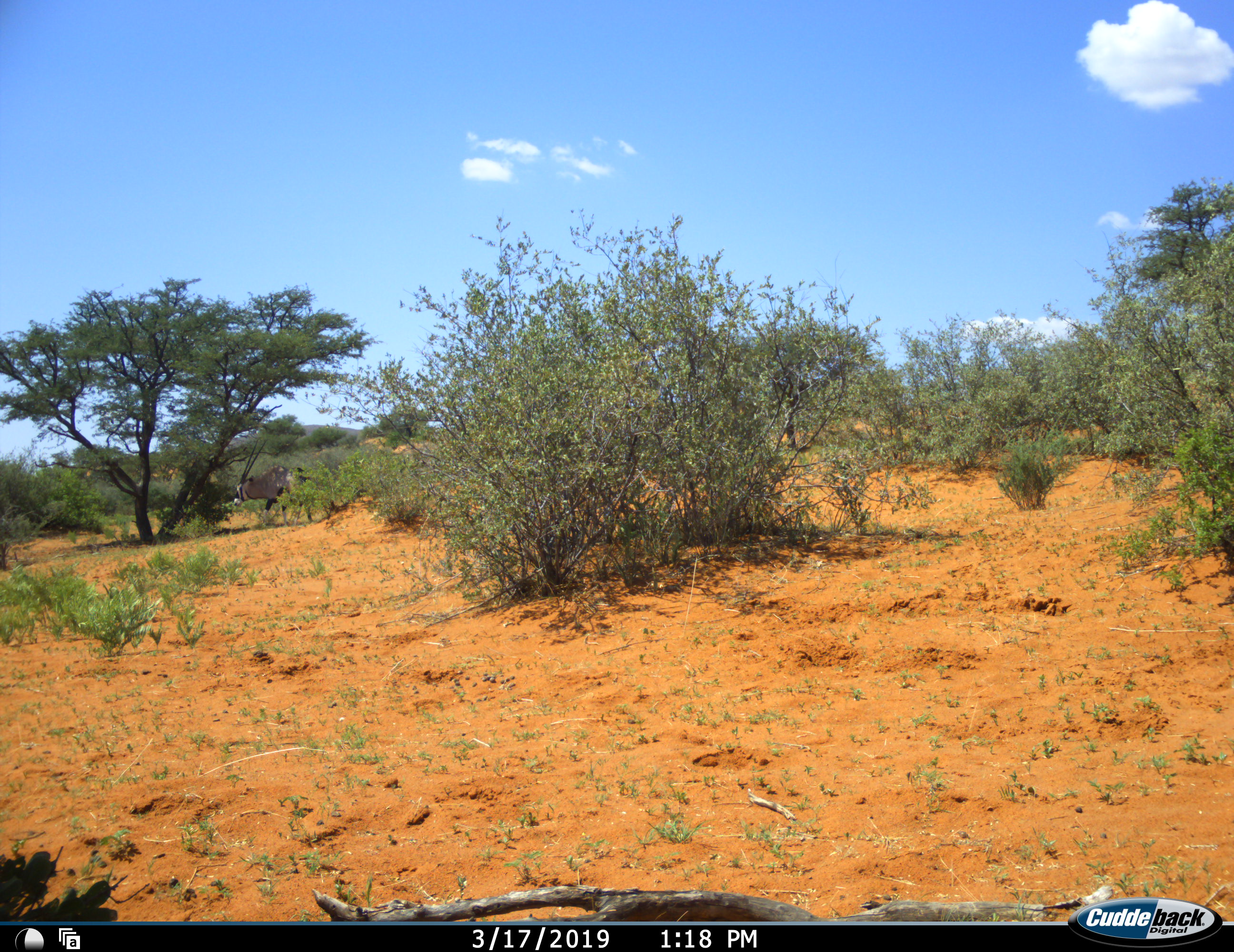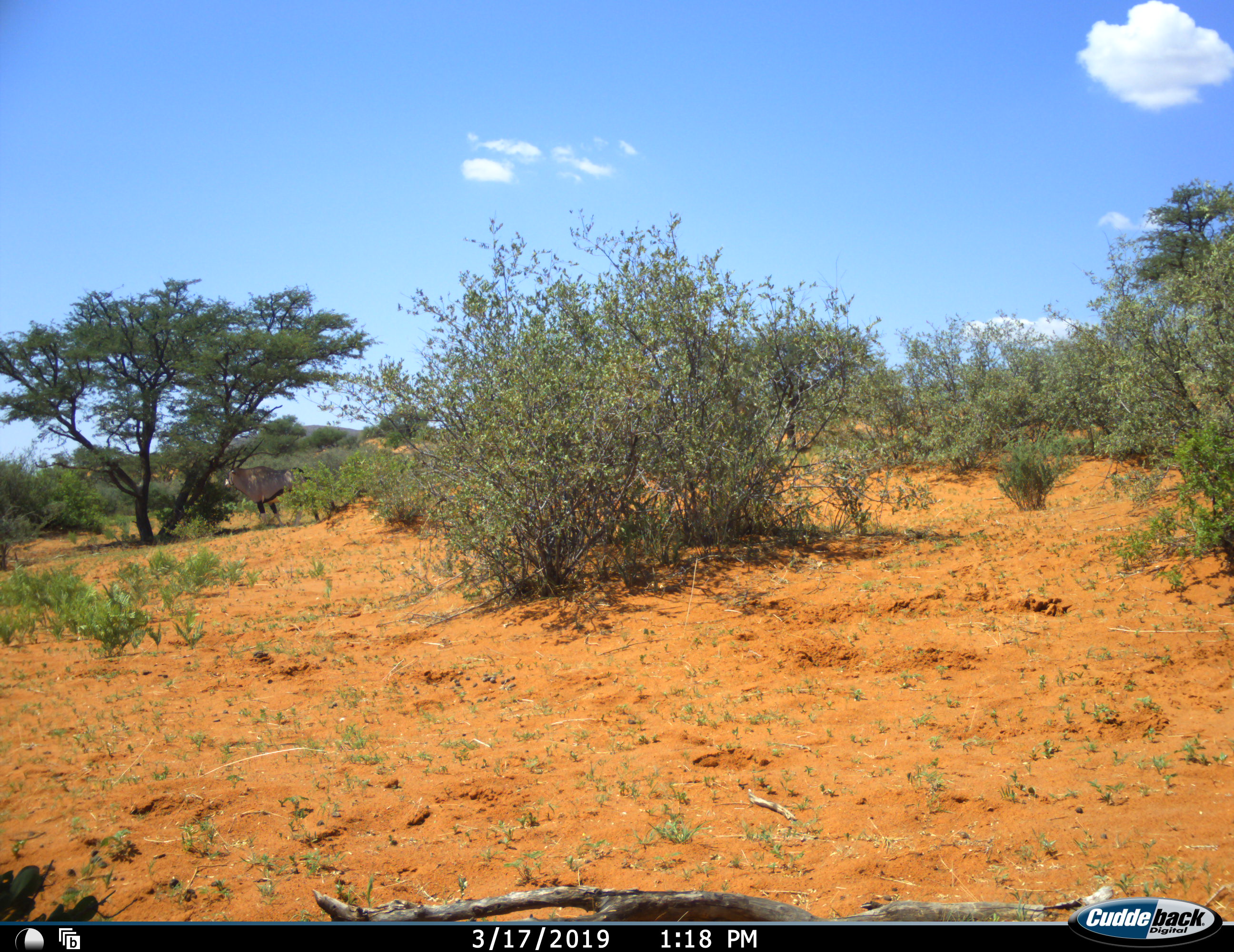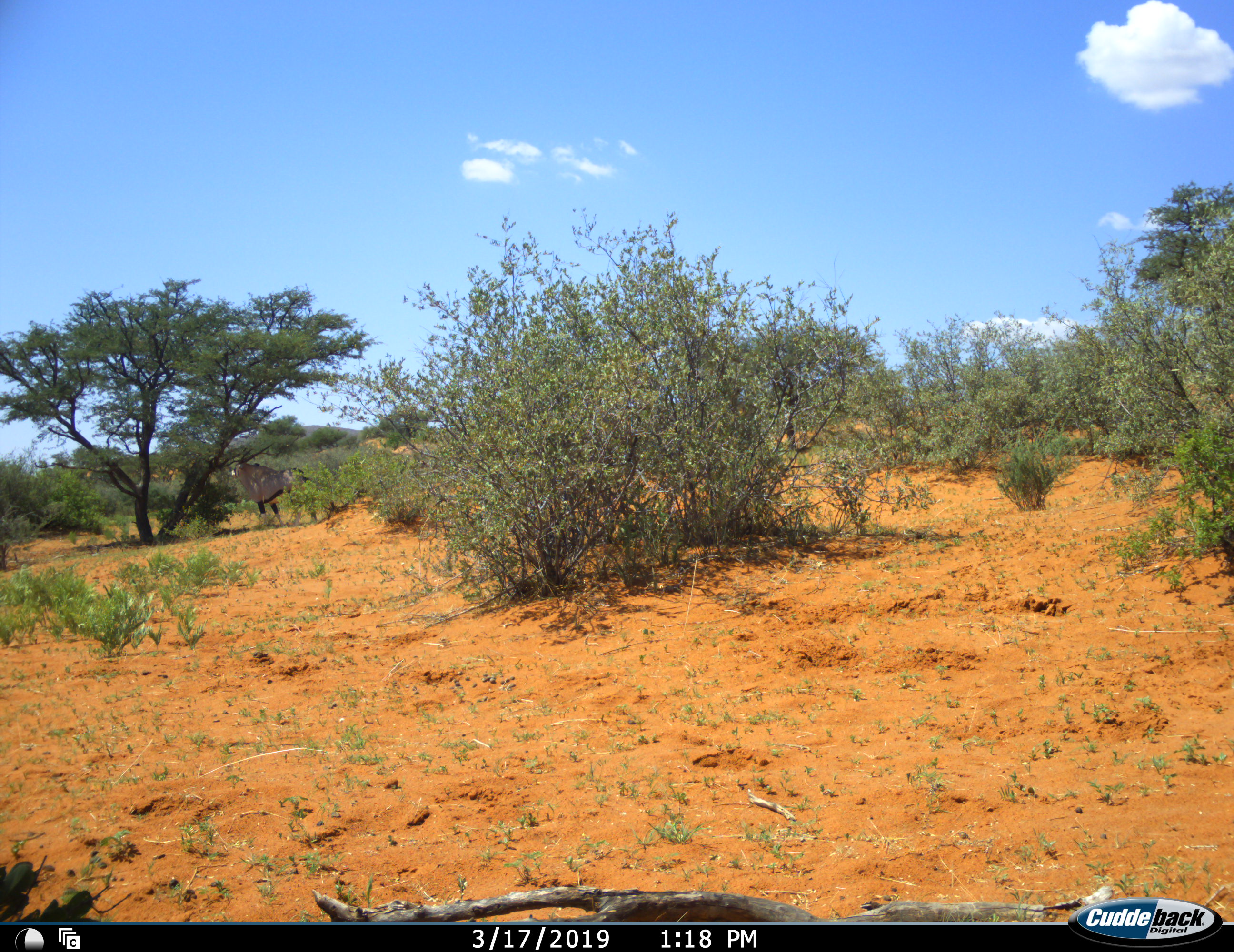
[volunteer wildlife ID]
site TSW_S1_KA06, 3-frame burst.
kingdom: Animalia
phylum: Chordata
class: Mammalia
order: Artiodactyla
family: Bovidae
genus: Oryx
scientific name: Oryx gazella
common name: gemsbok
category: oryx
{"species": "oryx (gemsbok) (Oryx gazella)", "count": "1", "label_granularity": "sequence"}